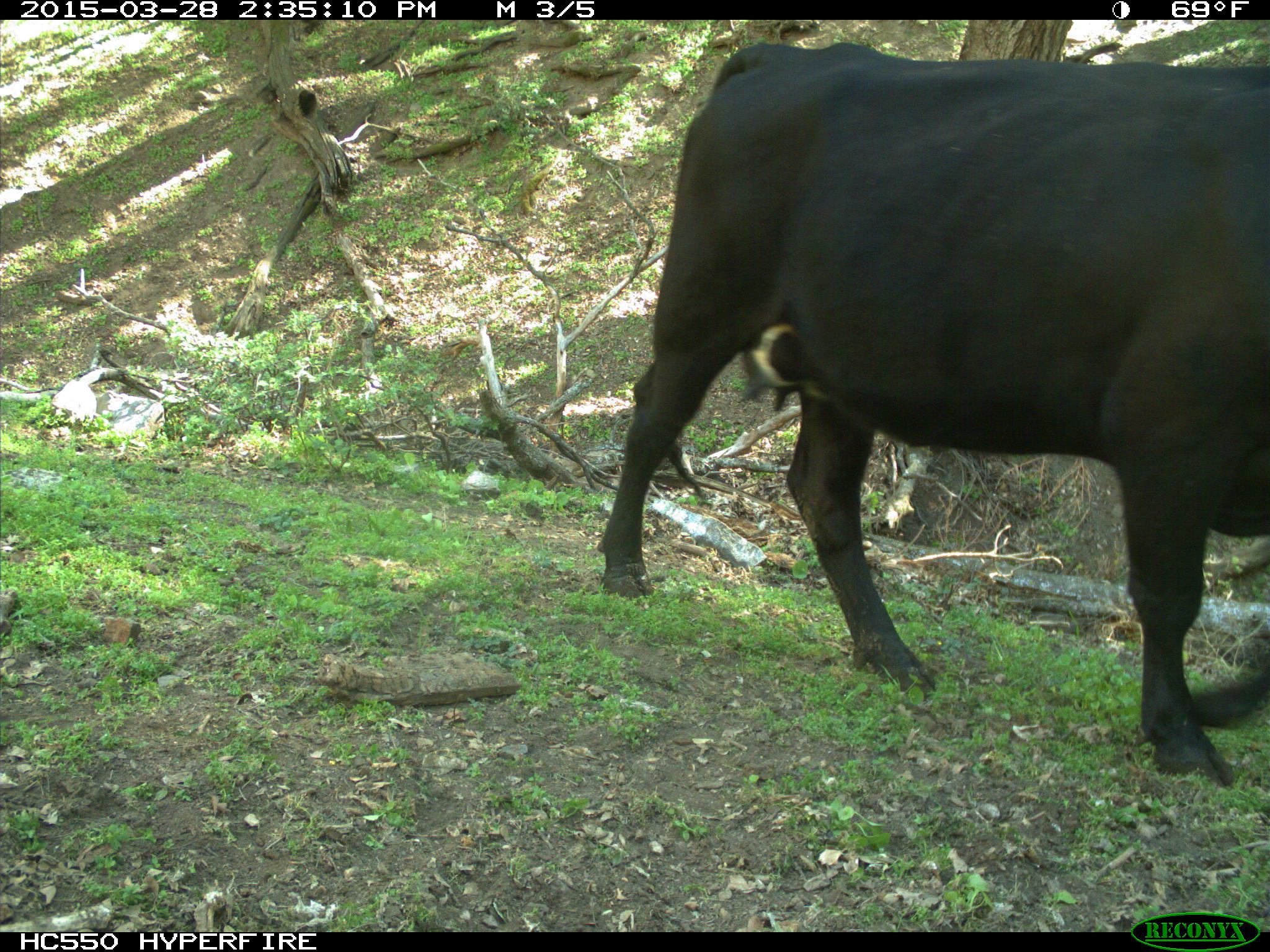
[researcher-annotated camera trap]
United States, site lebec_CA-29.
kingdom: Animalia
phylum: Chordata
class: Mammalia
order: Artiodactyla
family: Bovidae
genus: Bos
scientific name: Bos taurus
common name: domestic cow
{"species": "Bos taurus (domestic cow)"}